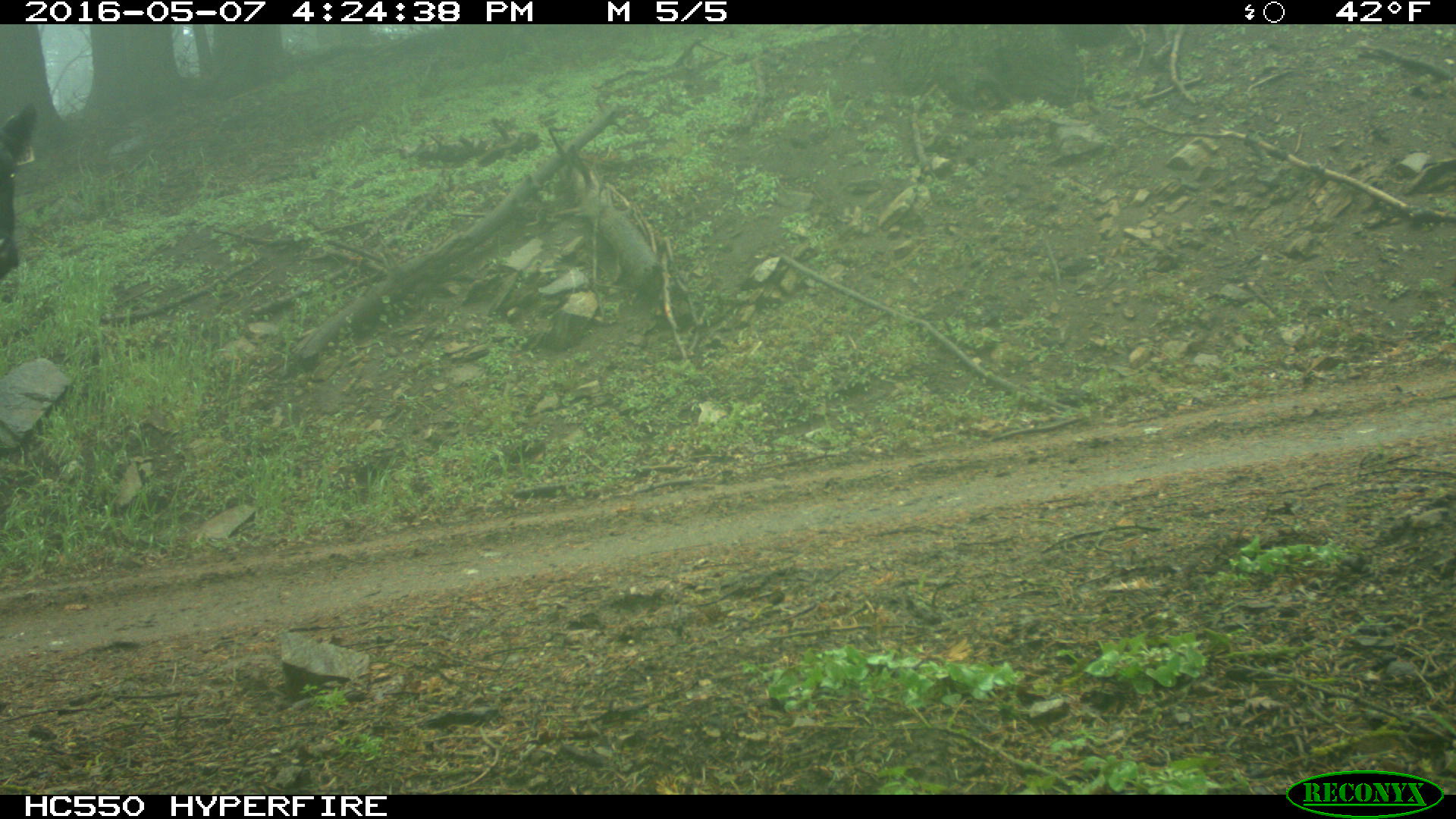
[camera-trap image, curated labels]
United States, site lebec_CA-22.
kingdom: Animalia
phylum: Chordata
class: Mammalia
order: Artiodactyla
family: Bovidae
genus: Bos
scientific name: Bos taurus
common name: domestic cow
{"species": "Bos taurus (domestic cow)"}